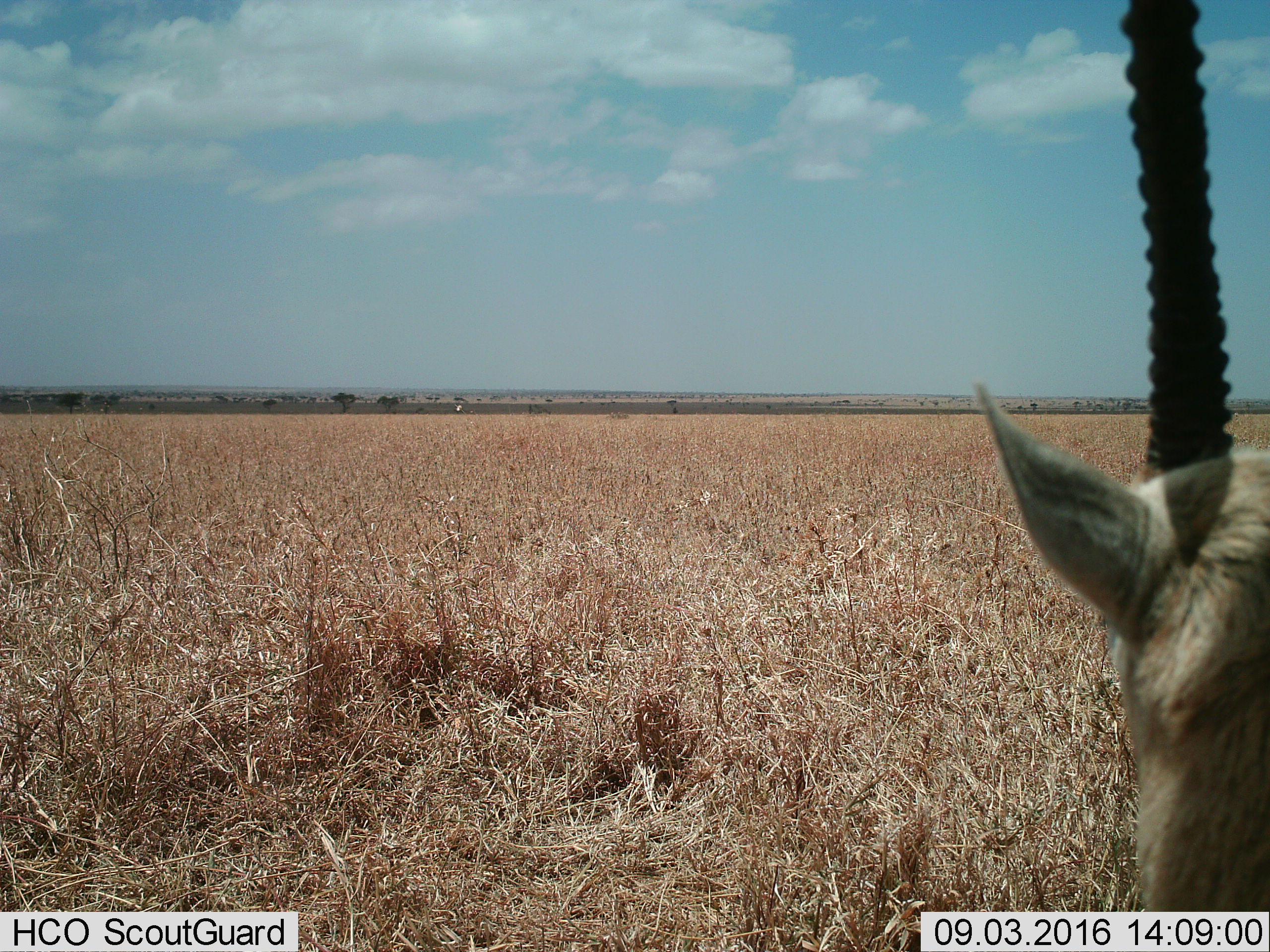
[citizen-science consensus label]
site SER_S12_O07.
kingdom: Animalia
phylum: Chordata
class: Mammalia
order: Artiodactyla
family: Bovidae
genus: Eudorcas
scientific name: Eudorcas thomsonii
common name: thomson's gazelle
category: gazellethomsons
Gazellethomsons (thomson's gazelle) (Eudorcas thomsonii), count 1. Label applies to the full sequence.